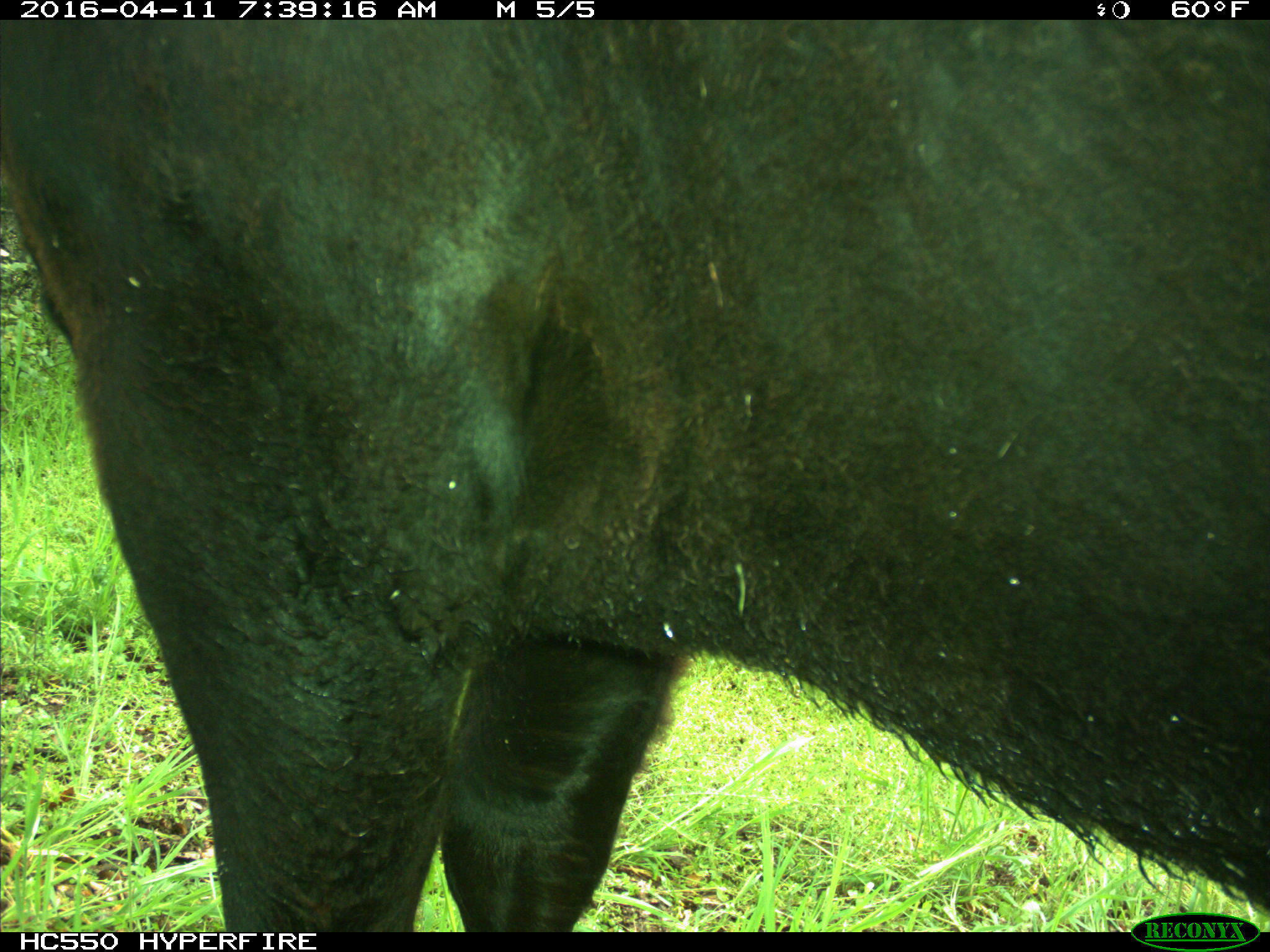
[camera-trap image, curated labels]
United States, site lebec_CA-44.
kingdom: Animalia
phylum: Chordata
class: Mammalia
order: Artiodactyla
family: Bovidae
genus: Bos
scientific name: Bos taurus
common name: domestic cow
Bos taurus (domestic cow).